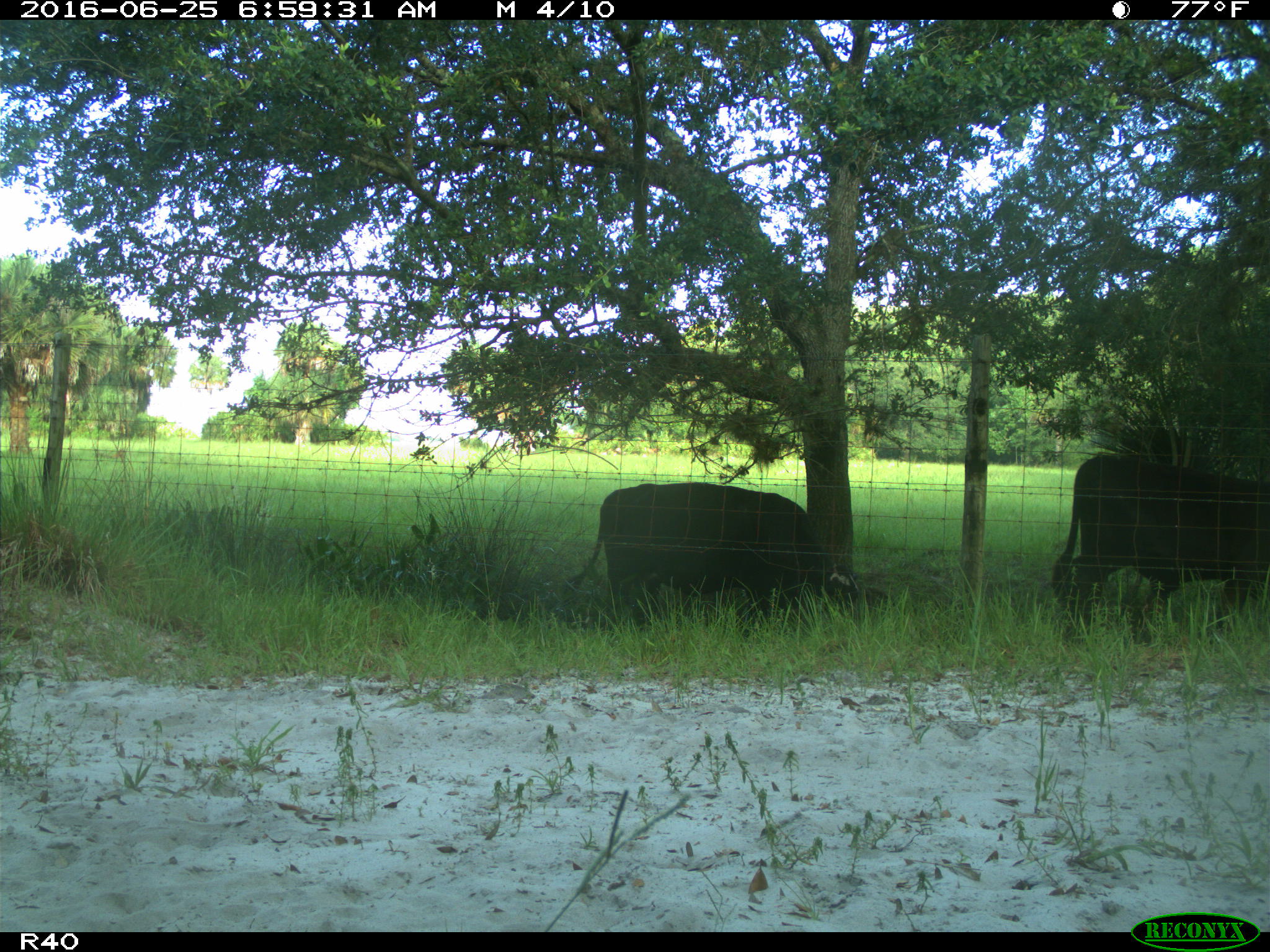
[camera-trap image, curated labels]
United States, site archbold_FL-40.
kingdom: Animalia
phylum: Chordata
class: Mammalia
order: Artiodactyla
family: Bovidae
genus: Bos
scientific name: Bos taurus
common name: domestic cow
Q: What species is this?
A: Bos taurus (domestic cow).